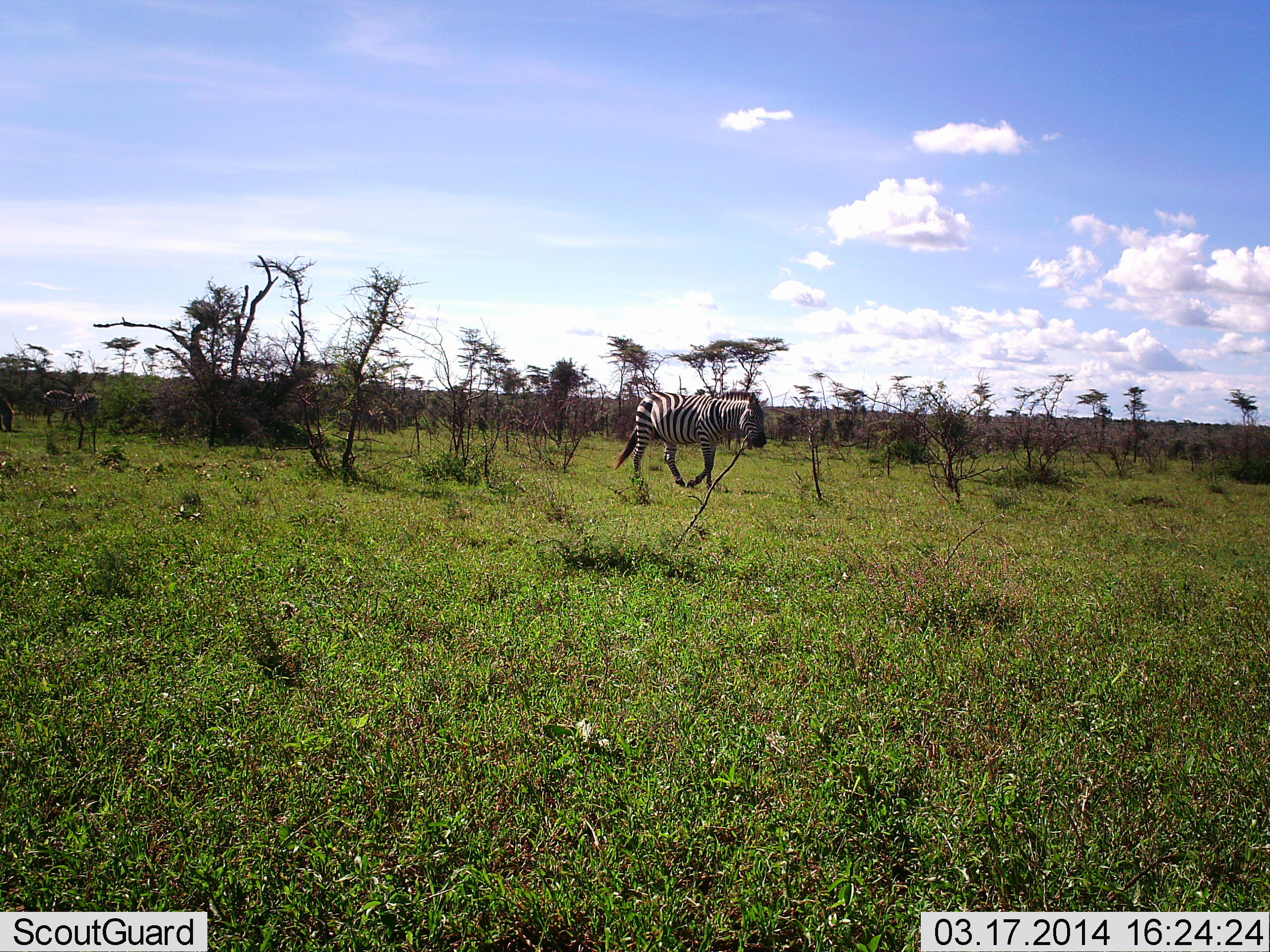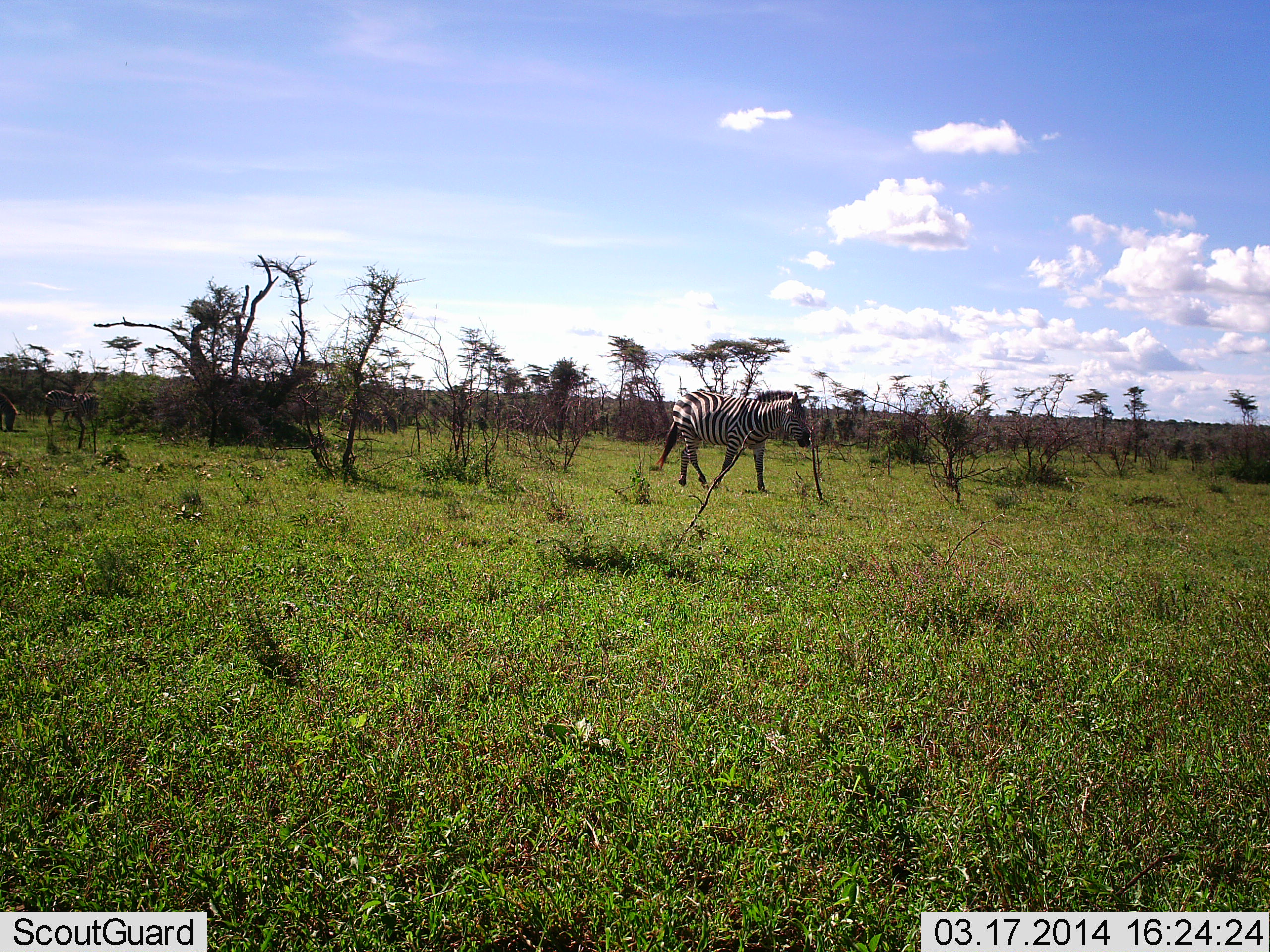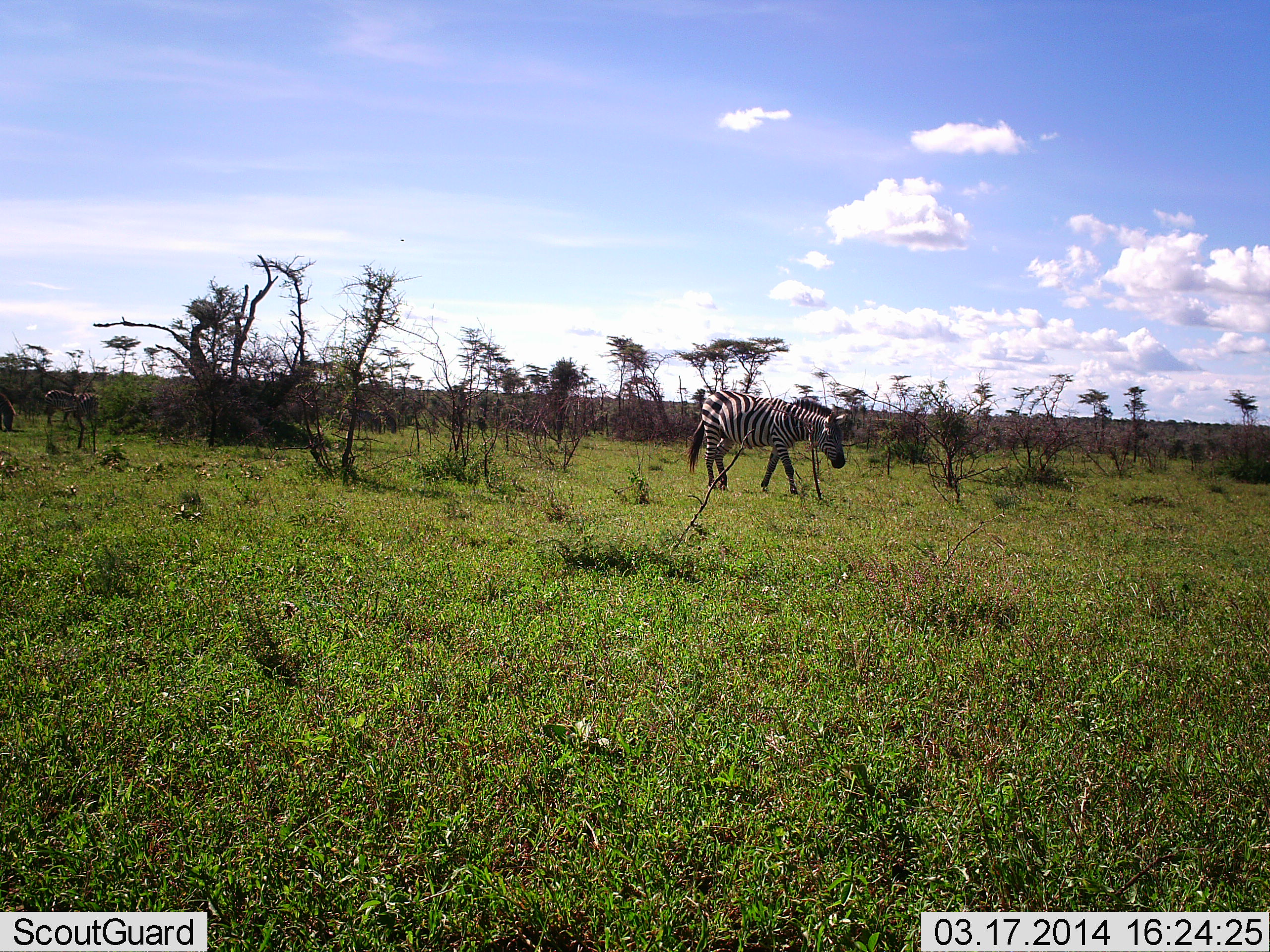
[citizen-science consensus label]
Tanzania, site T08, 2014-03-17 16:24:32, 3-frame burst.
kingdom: Animalia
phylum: Chordata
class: Mammalia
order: Perissodactyla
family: Equidae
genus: Equus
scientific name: Equus quagga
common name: plains zebra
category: zebra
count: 1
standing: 18%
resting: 0%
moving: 100%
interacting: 0%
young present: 0%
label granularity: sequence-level